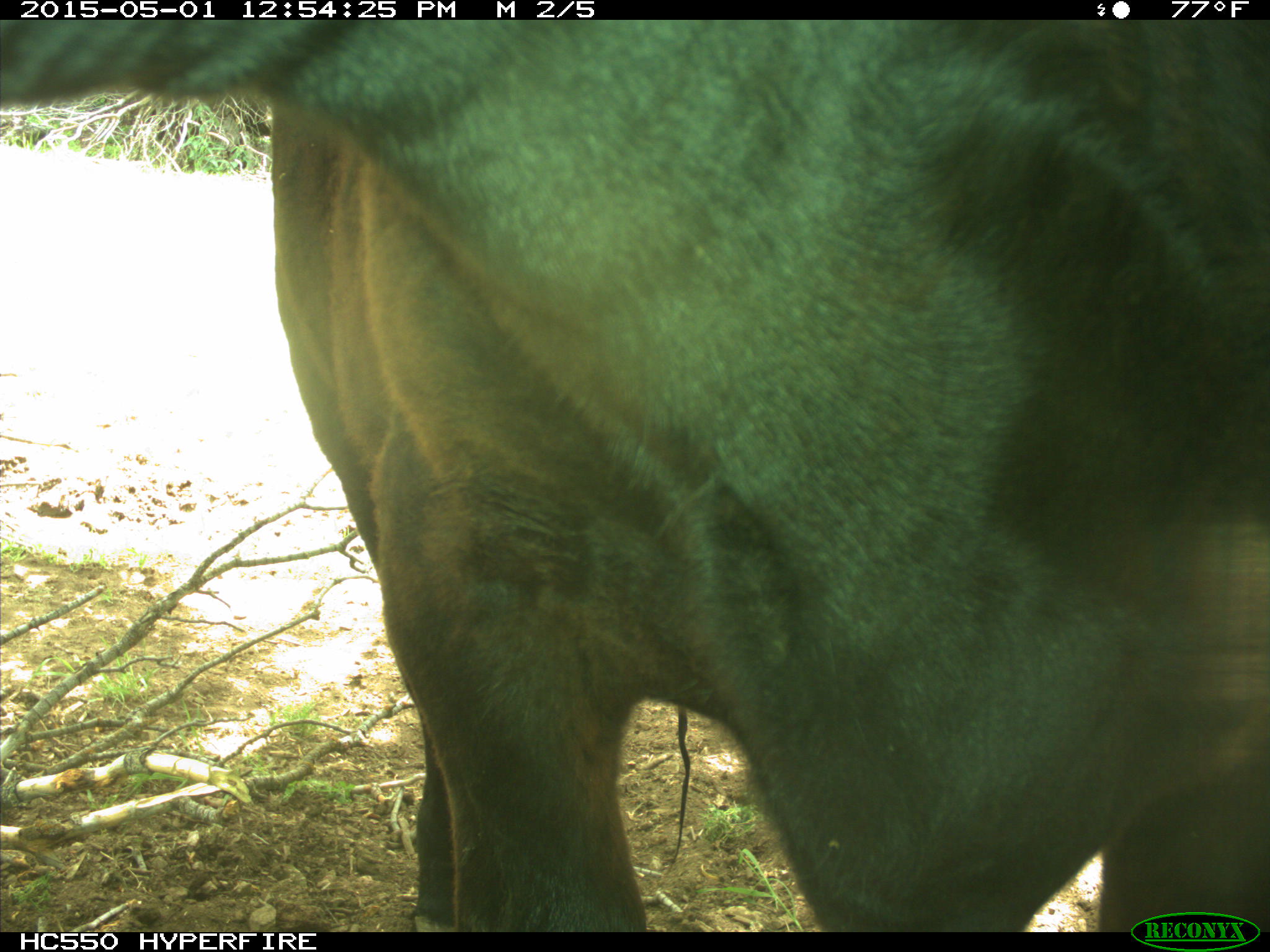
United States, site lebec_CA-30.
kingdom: Animalia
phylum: Chordata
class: Mammalia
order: Artiodactyla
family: Bovidae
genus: Bos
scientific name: Bos taurus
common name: domestic cow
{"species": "Bos taurus (domestic cow)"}